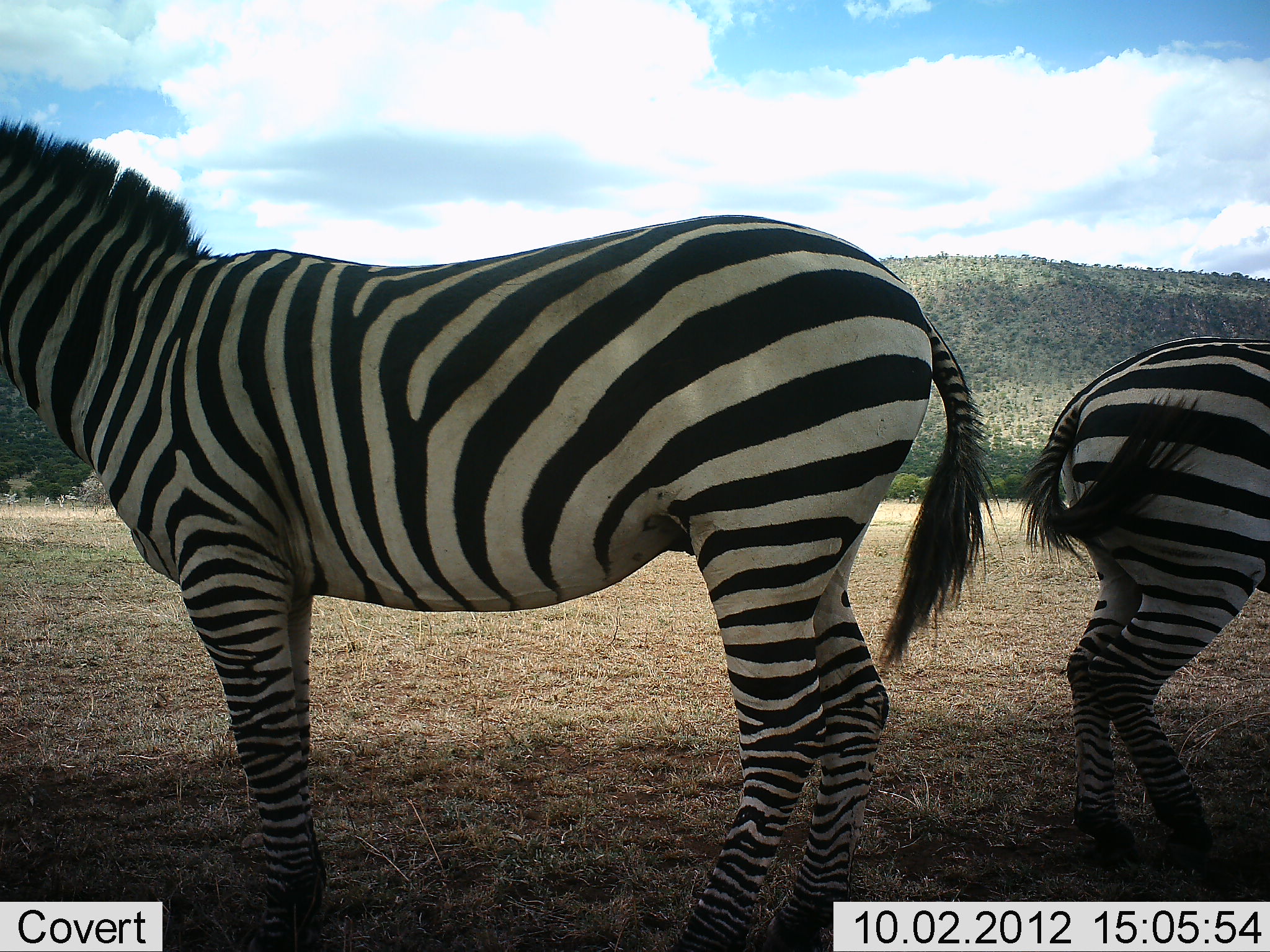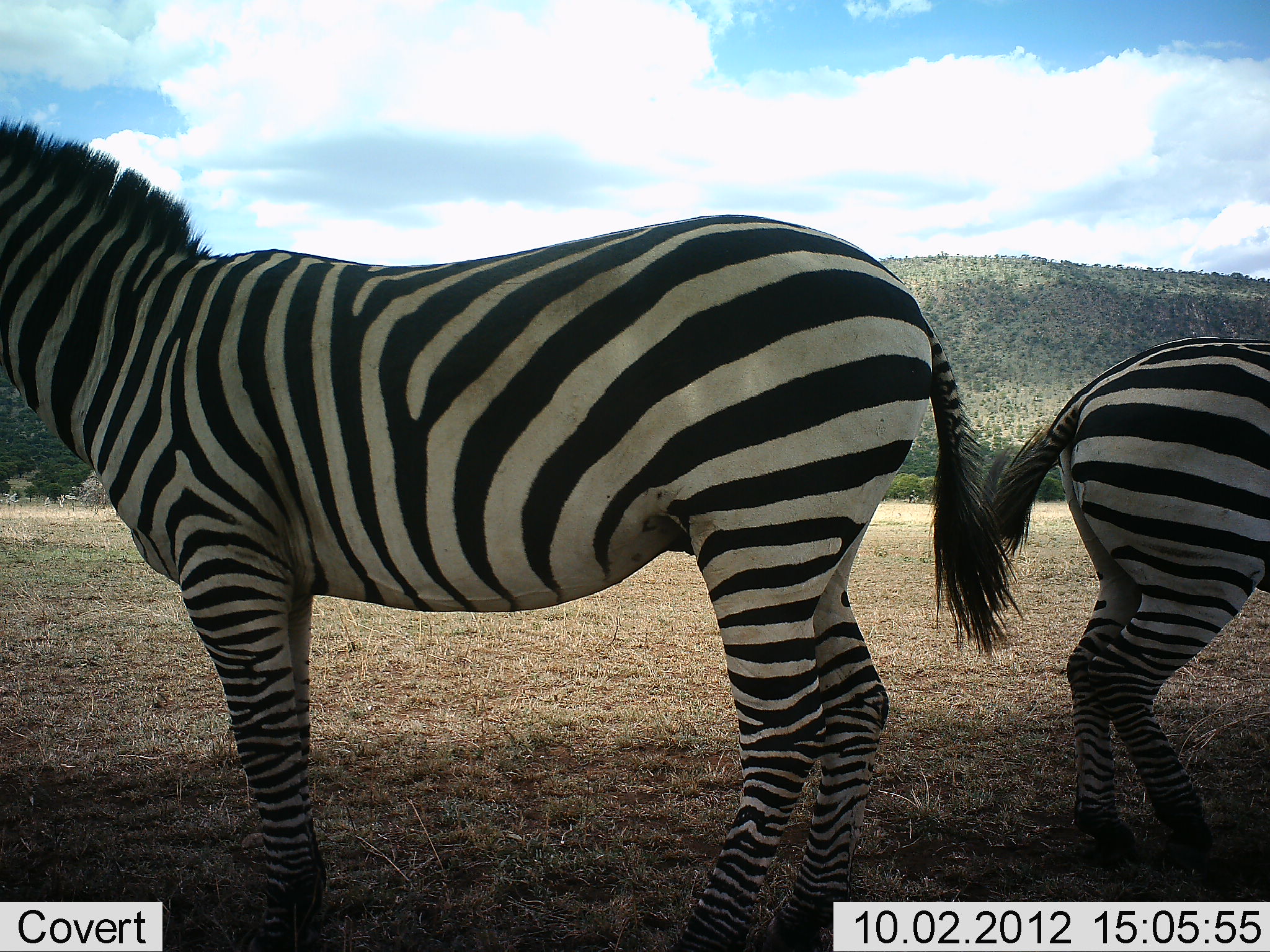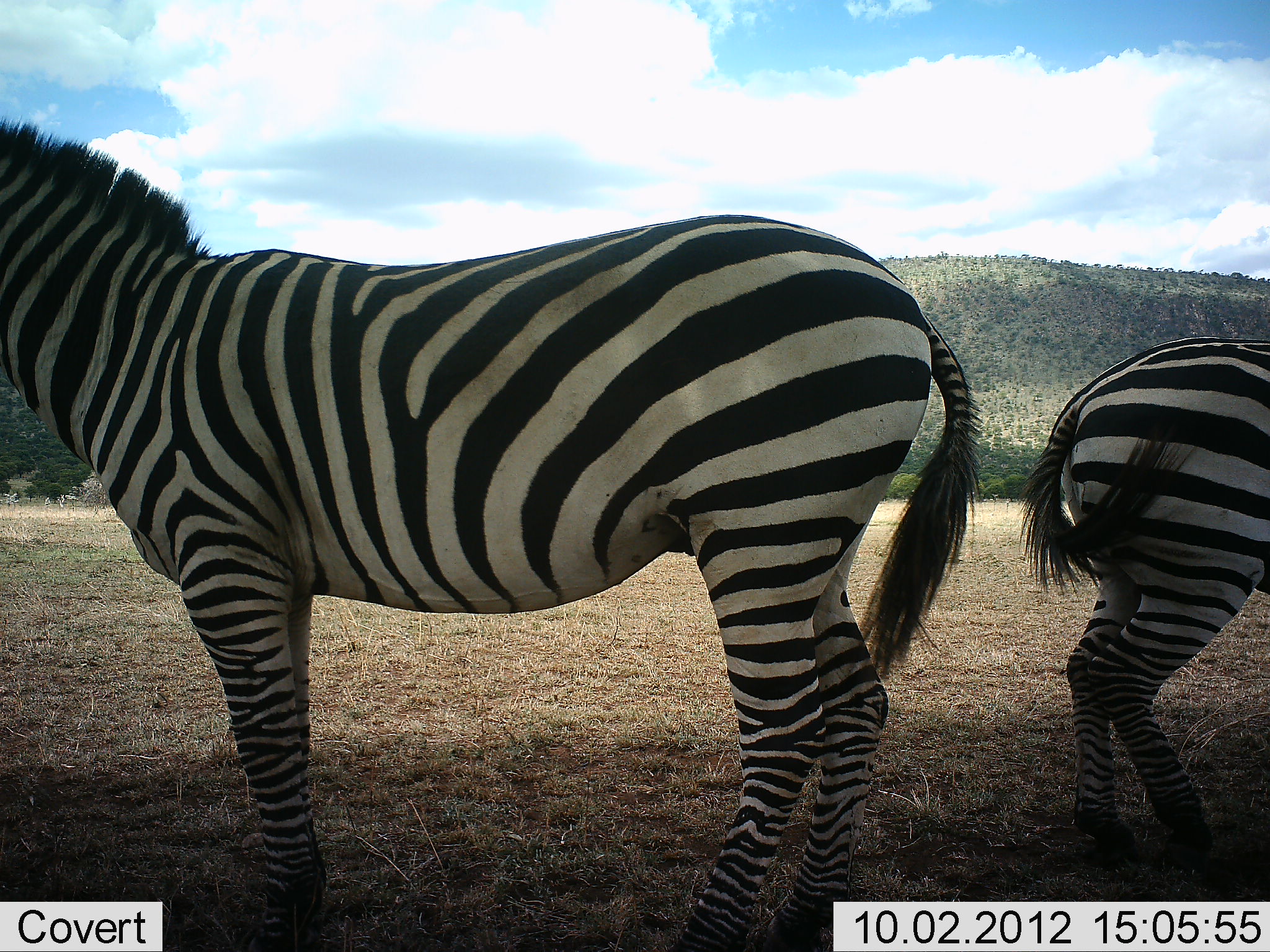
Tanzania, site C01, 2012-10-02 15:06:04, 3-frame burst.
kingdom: Animalia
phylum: Chordata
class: Mammalia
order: Perissodactyla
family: Equidae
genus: Equus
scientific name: Equus quagga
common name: plains zebra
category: zebra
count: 2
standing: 90%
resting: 20%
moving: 0%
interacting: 0%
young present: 20%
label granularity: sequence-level